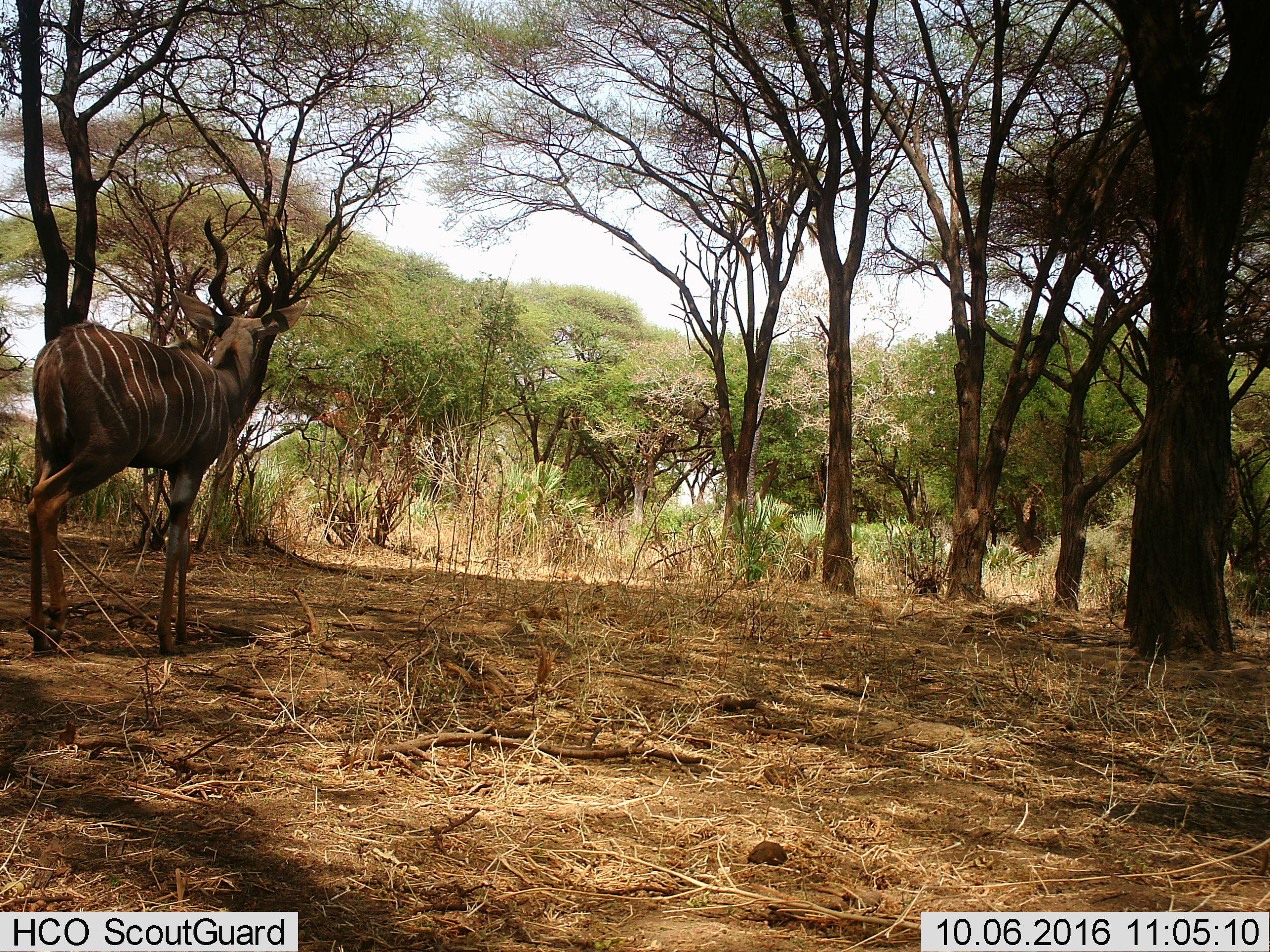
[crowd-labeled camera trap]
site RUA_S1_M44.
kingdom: Animalia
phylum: Chordata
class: Mammalia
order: Artiodactyla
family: Bovidae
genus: Tragelaphus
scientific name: Tragelaphus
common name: kudu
Kudu (Tragelaphus), count 1. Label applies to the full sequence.